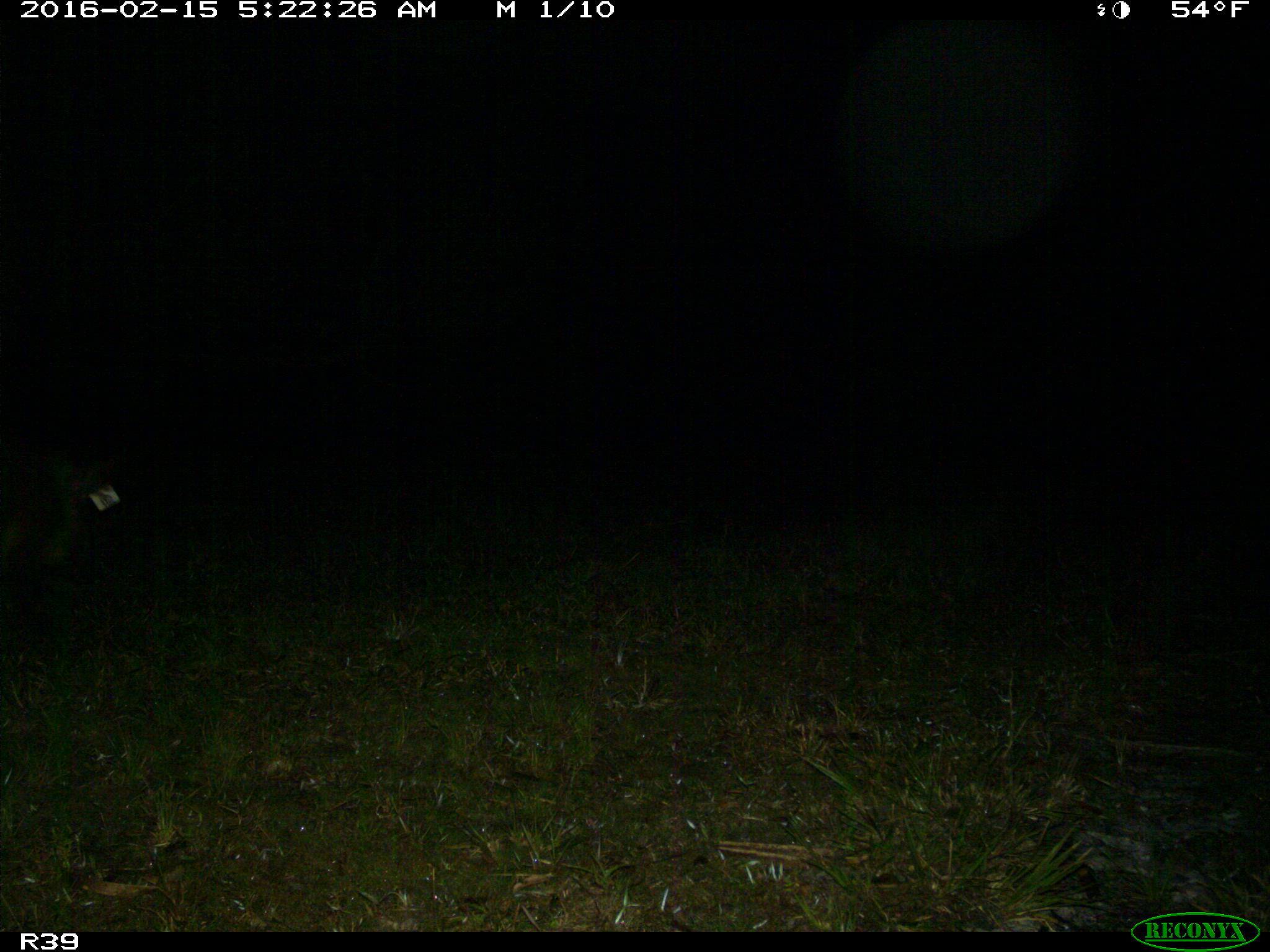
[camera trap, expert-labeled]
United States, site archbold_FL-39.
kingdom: Animalia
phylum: Chordata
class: Mammalia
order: Artiodactyla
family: Suidae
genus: Sus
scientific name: Sus scrofa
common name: wild boar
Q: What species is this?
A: Sus scrofa (wild boar).